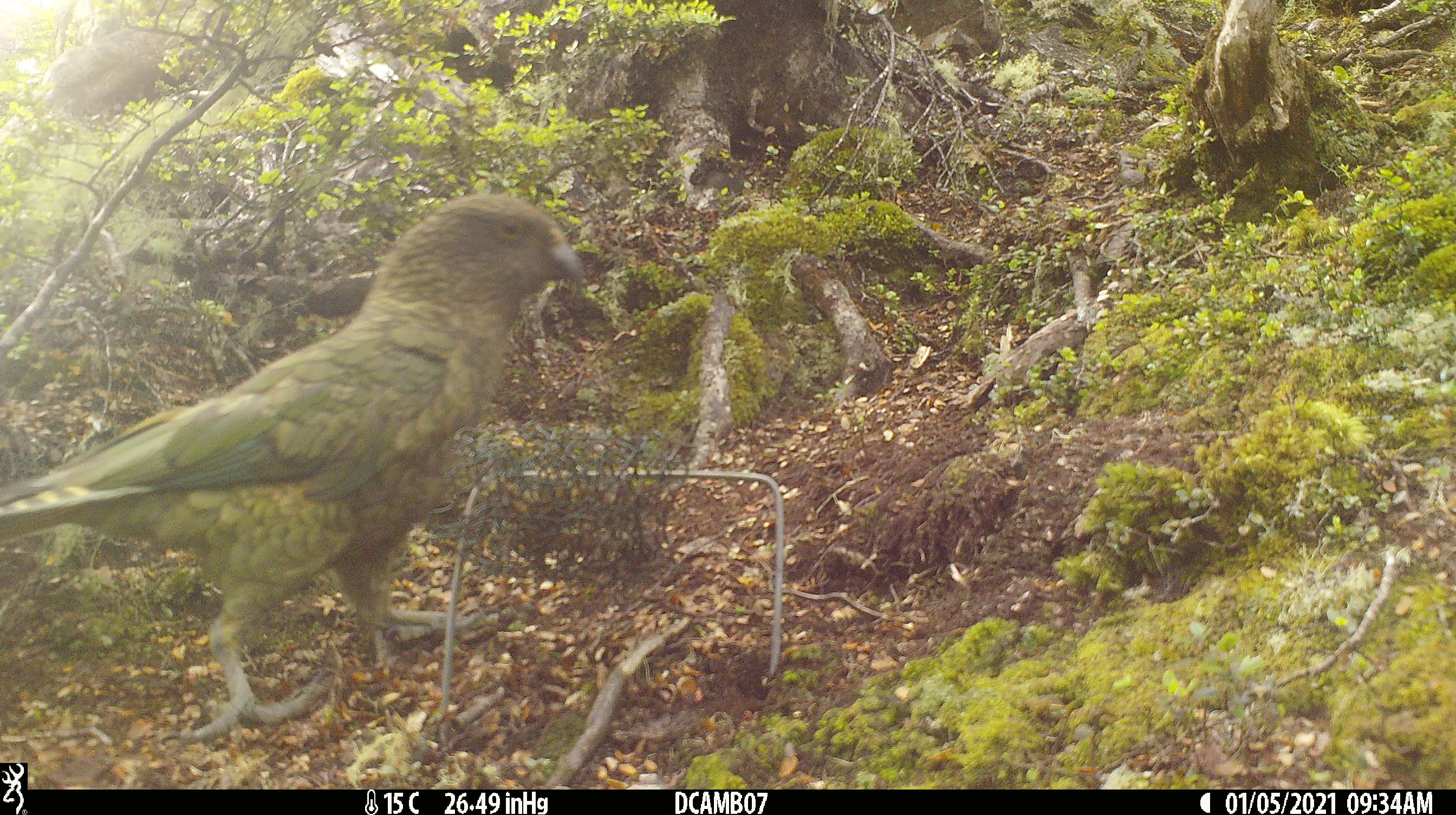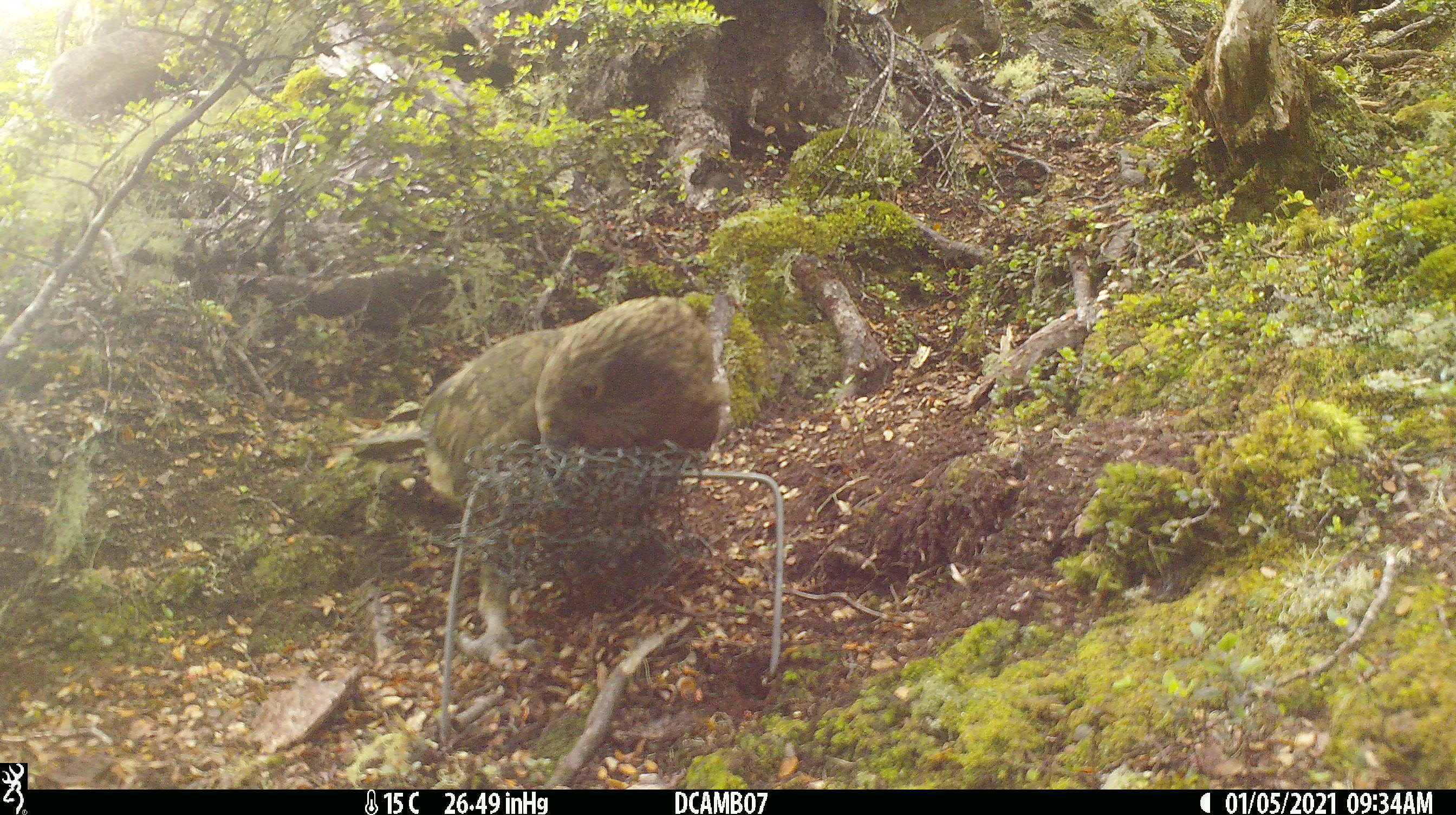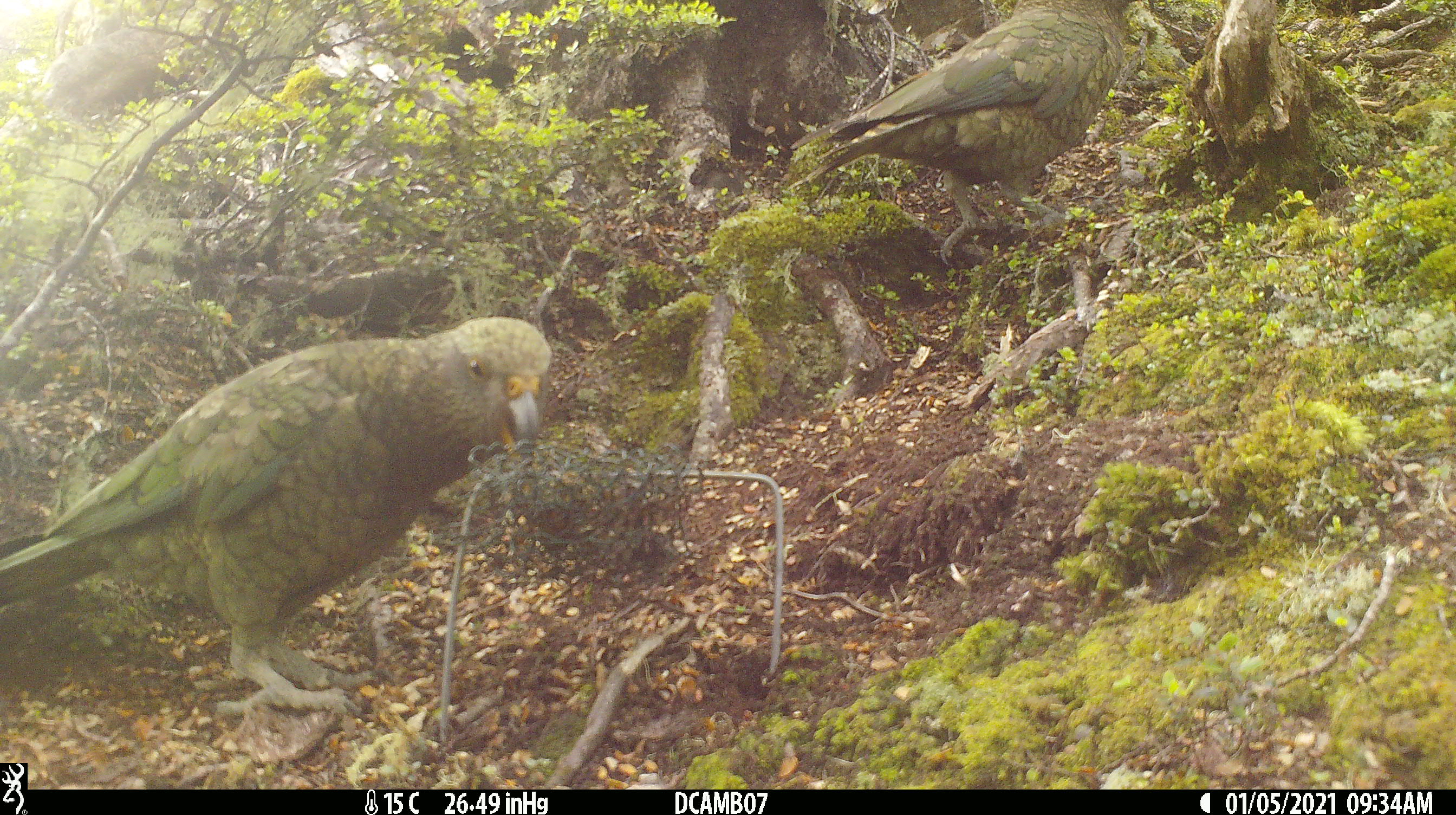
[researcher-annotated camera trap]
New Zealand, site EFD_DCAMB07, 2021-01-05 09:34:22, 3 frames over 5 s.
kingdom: Animalia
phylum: Chordata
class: Aves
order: Psittaciformes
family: Strigopidae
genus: Nestor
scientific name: Nestor notabilis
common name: kea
Kea (Nestor notabilis).